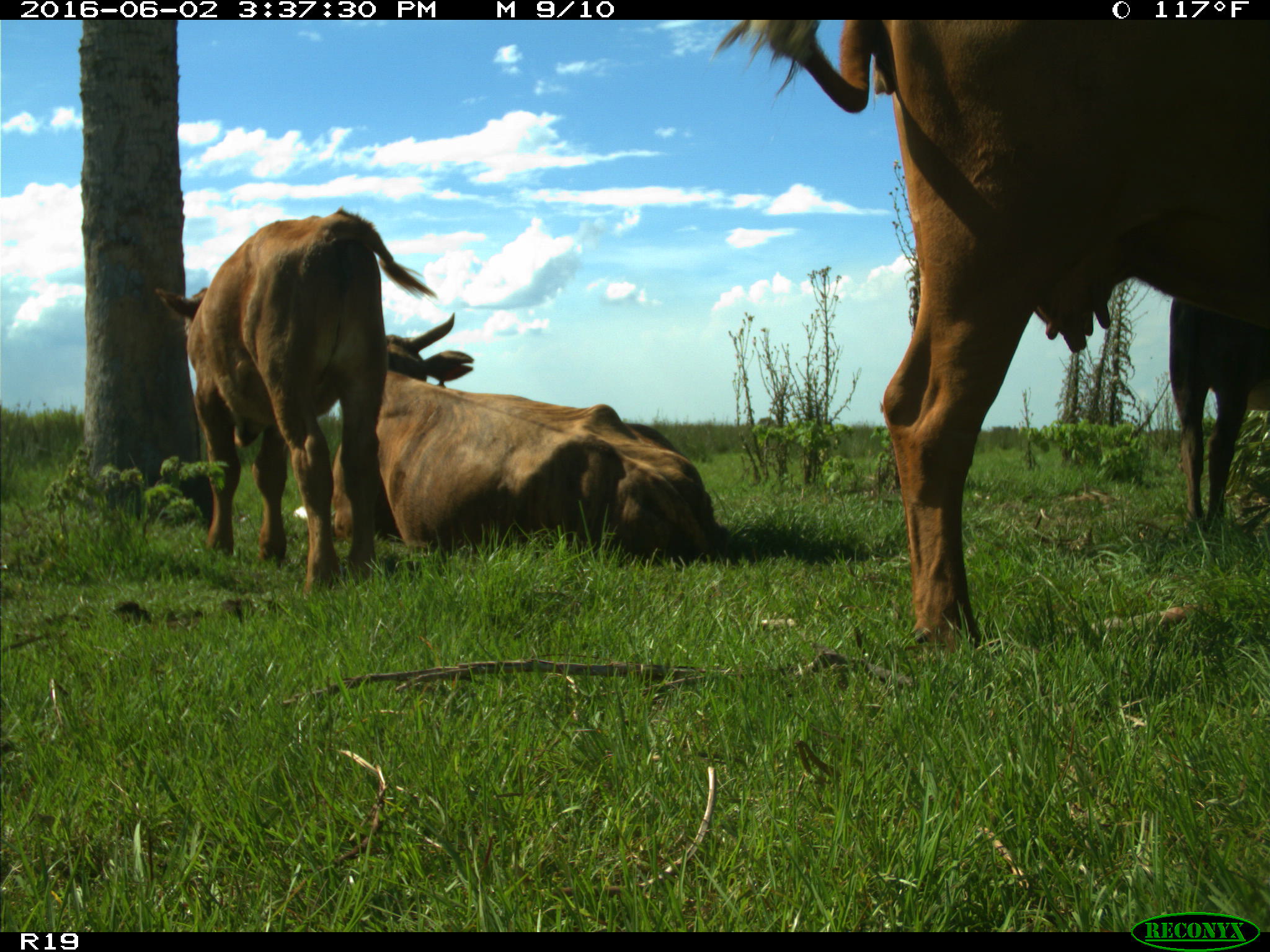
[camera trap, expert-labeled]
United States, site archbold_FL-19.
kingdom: Animalia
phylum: Chordata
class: Mammalia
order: Artiodactyla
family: Bovidae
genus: Bos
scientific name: Bos taurus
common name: domestic cow